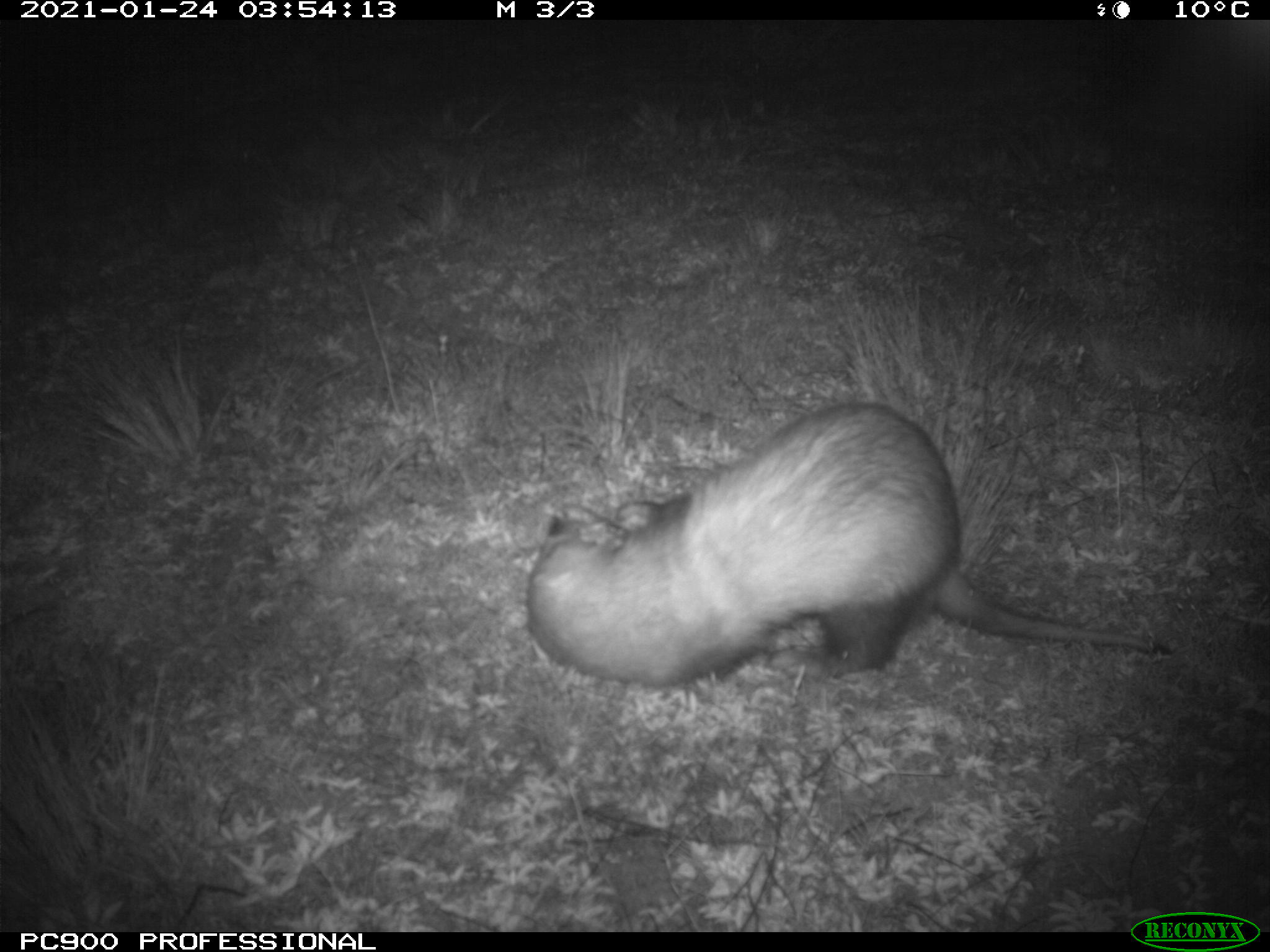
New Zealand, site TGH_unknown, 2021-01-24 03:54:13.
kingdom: Animalia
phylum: Chordata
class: Mammalia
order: Carnivora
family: Mustelidae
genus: Mustela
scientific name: Mustela furo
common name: ferret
Ferret (Mustela furo).